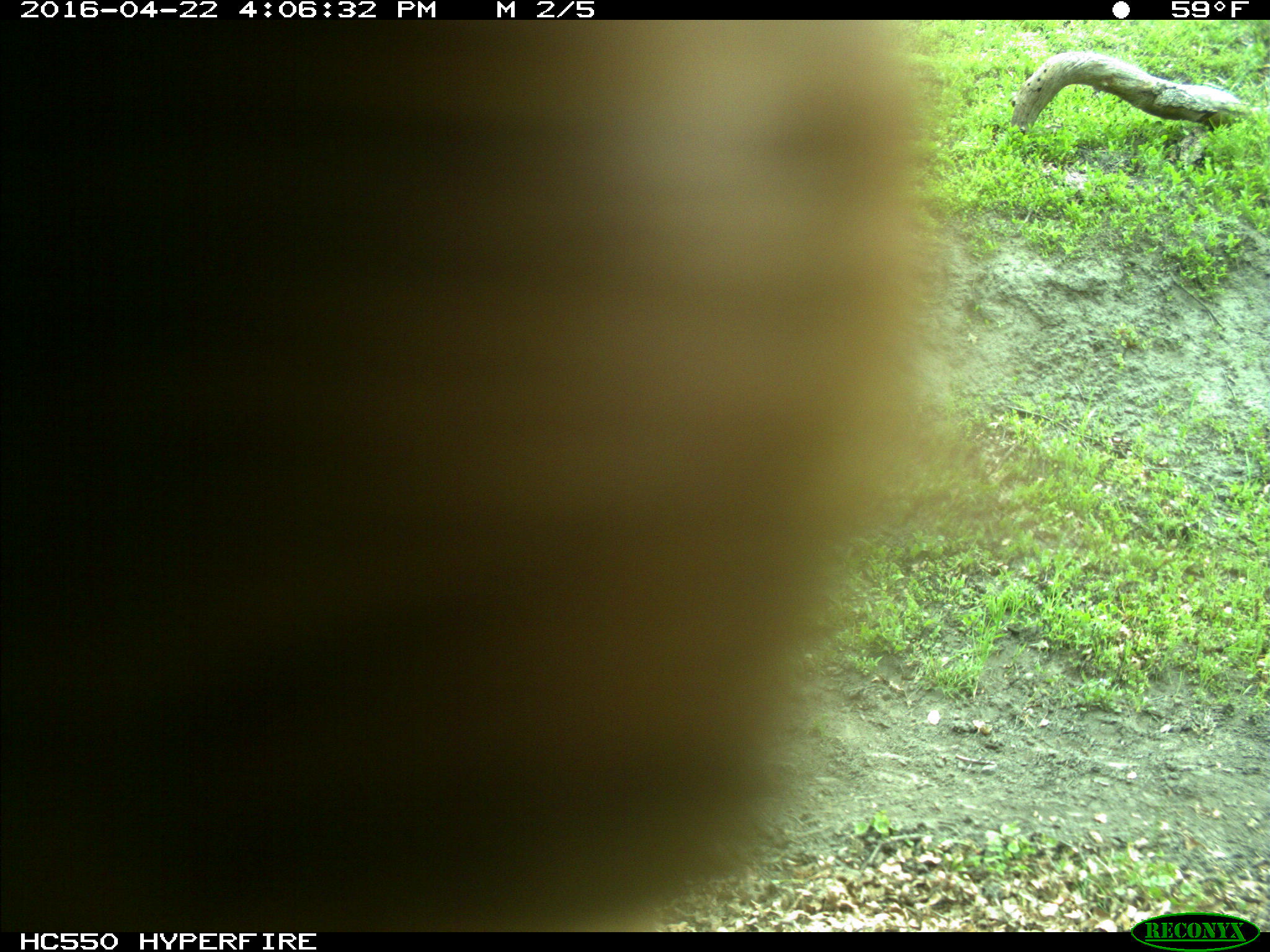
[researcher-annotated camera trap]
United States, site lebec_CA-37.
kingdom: Animalia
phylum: Chordata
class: Mammalia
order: Artiodactyla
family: Bovidae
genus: Bos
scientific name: Bos taurus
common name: domestic cow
Bos taurus (domestic cow).